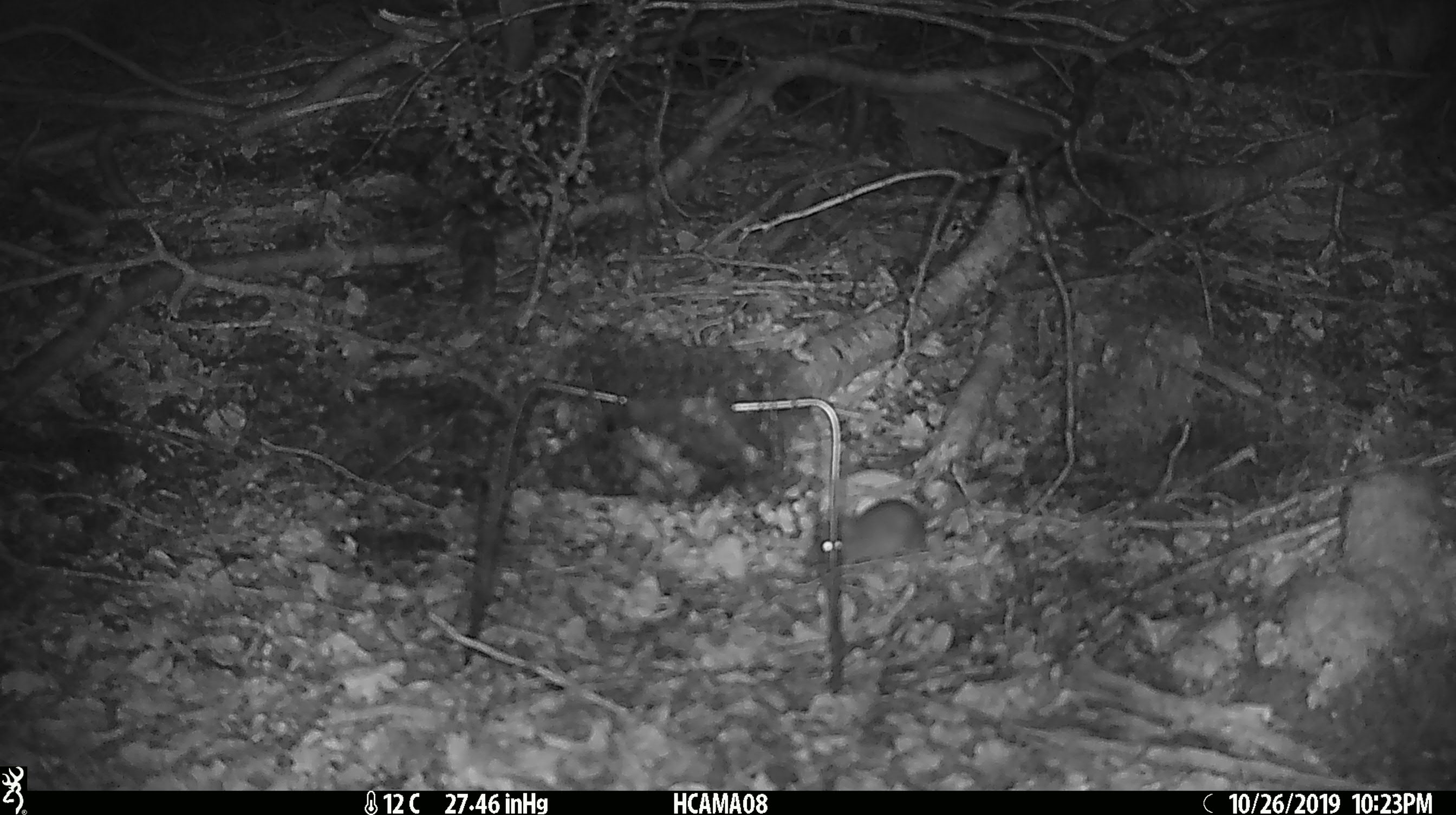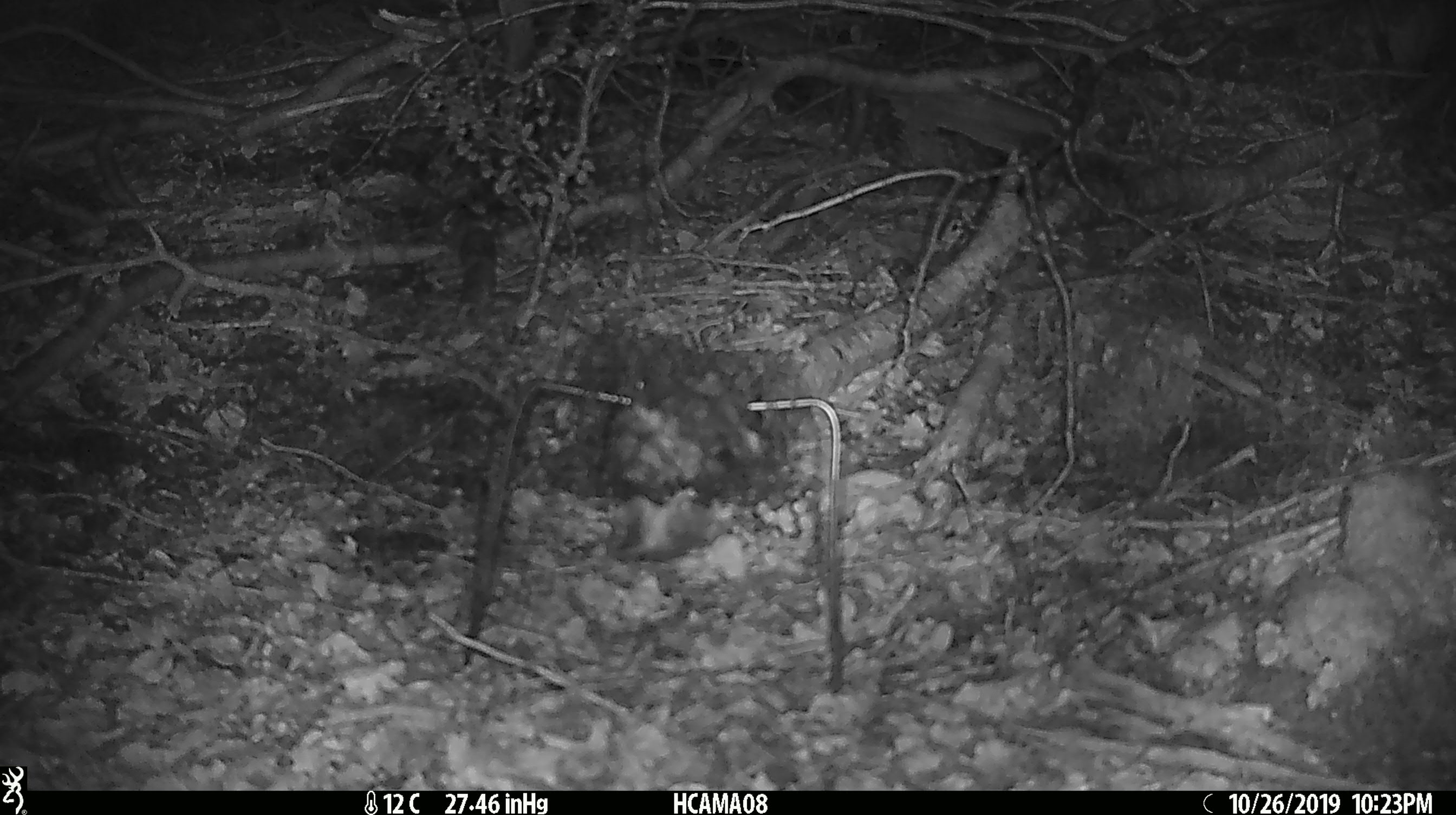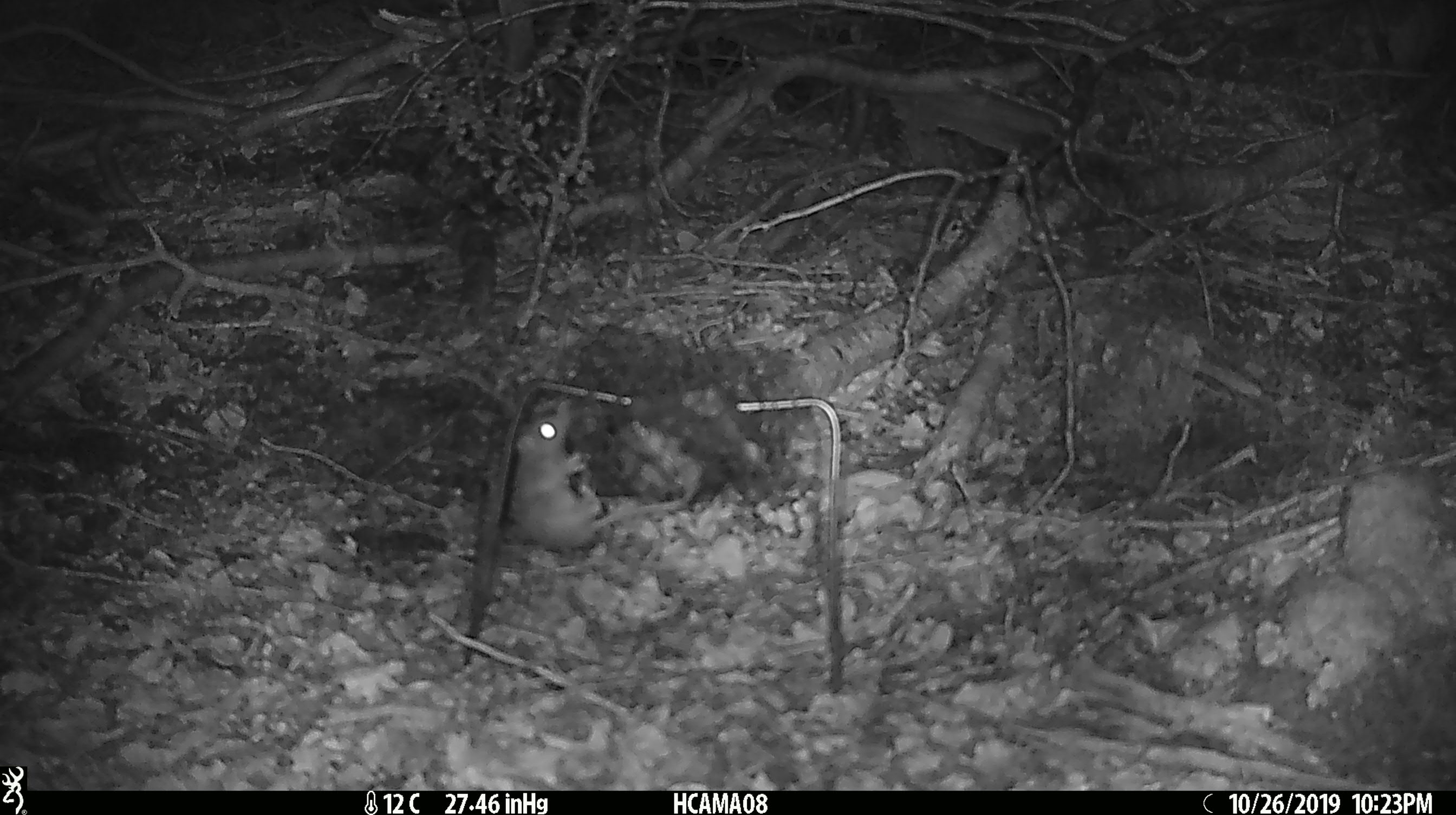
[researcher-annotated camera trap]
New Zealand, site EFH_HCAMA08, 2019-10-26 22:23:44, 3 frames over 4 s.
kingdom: Animalia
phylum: Chordata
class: Mammalia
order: Rodentia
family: Muridae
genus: Mus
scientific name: Mus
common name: mouse